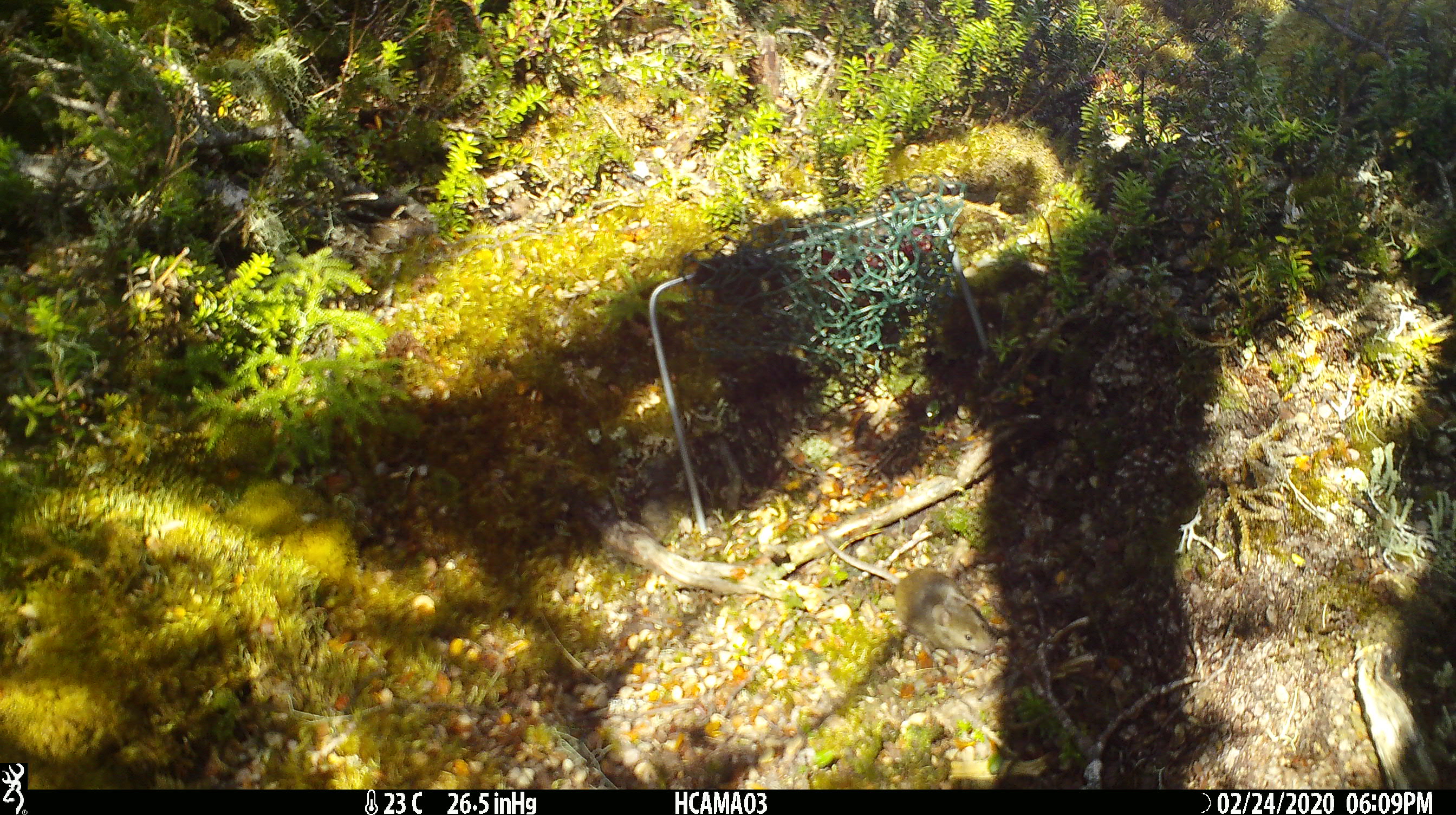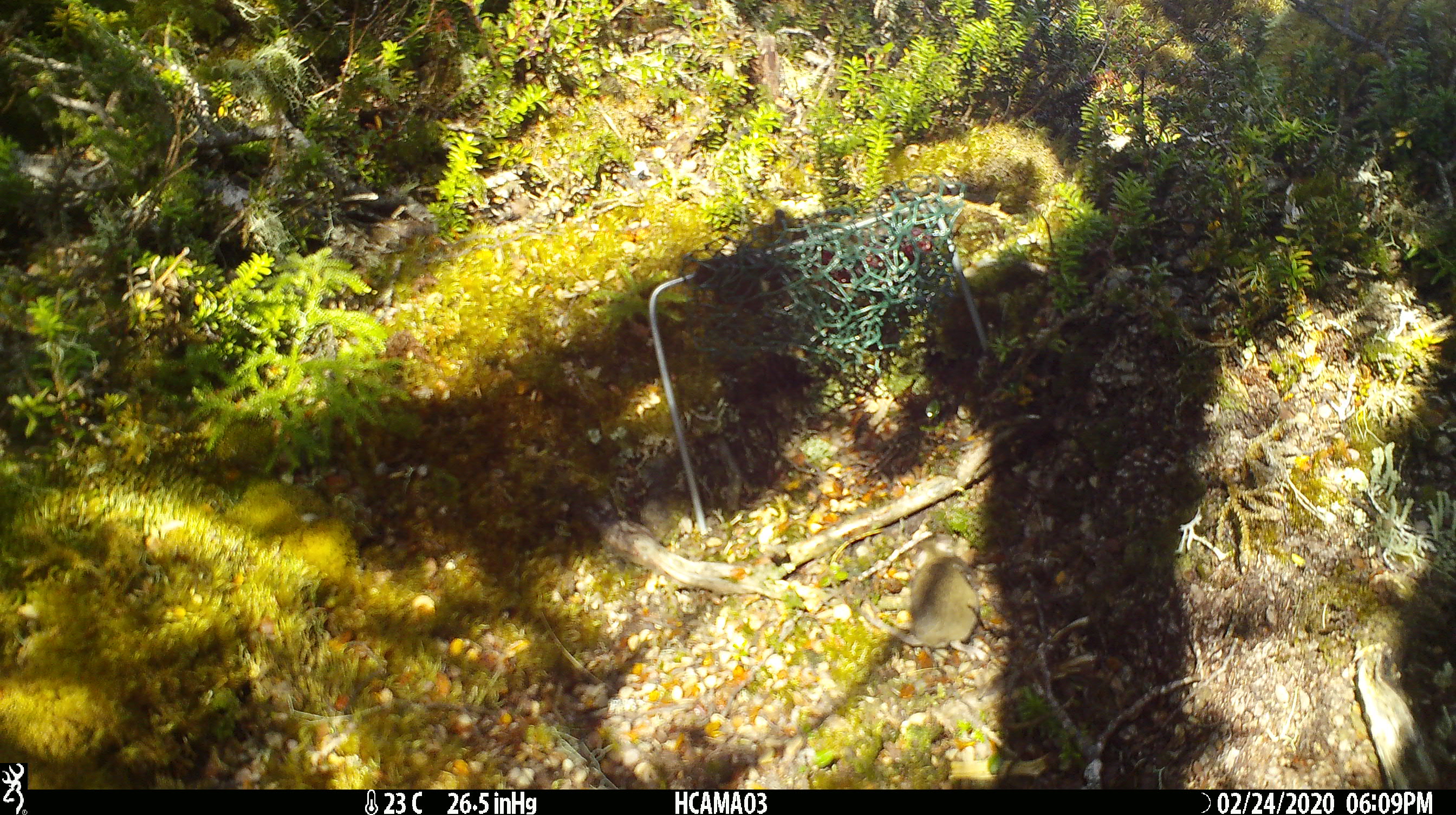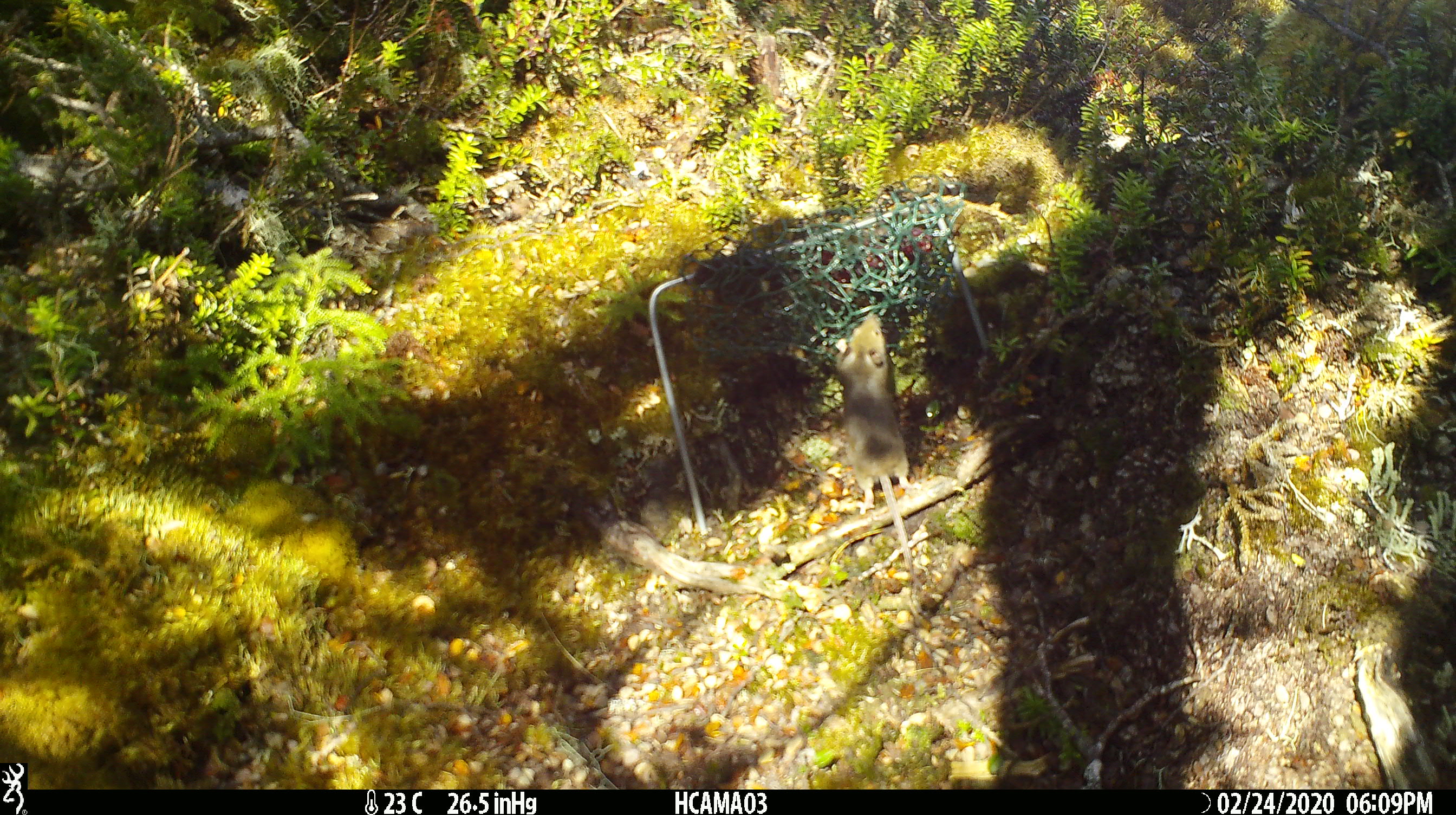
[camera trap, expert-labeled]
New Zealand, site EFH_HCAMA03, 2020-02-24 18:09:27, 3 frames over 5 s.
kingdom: Animalia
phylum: Chordata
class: Mammalia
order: Rodentia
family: Muridae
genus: Mus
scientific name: Mus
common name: mouse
Mouse (Mus).